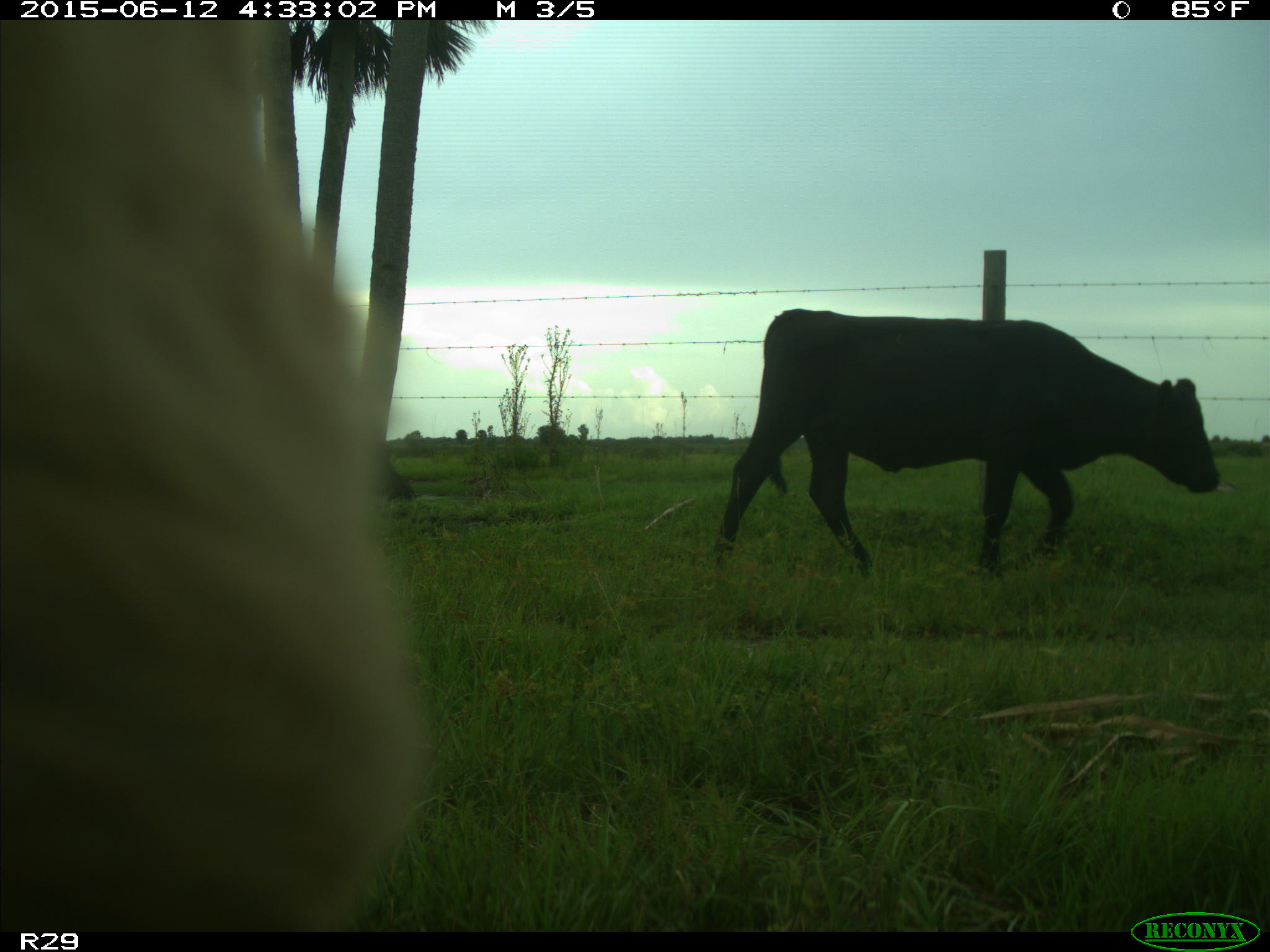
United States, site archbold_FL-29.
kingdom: Animalia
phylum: Chordata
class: Mammalia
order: Artiodactyla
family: Bovidae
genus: Bos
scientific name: Bos taurus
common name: domestic cow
Bos taurus (domestic cow).